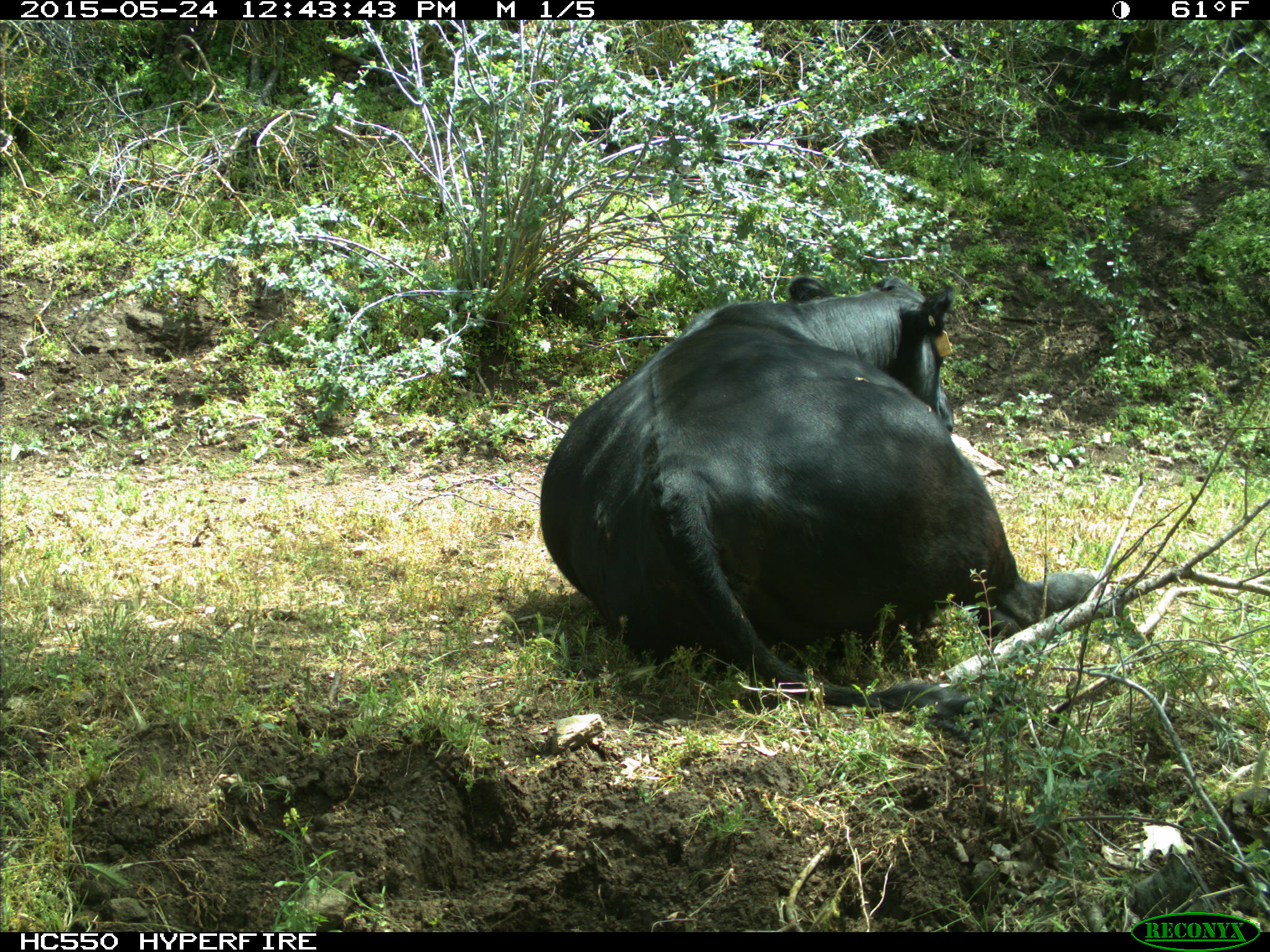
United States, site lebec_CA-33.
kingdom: Animalia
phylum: Chordata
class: Mammalia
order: Artiodactyla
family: Bovidae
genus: Bos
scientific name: Bos taurus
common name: domestic cow